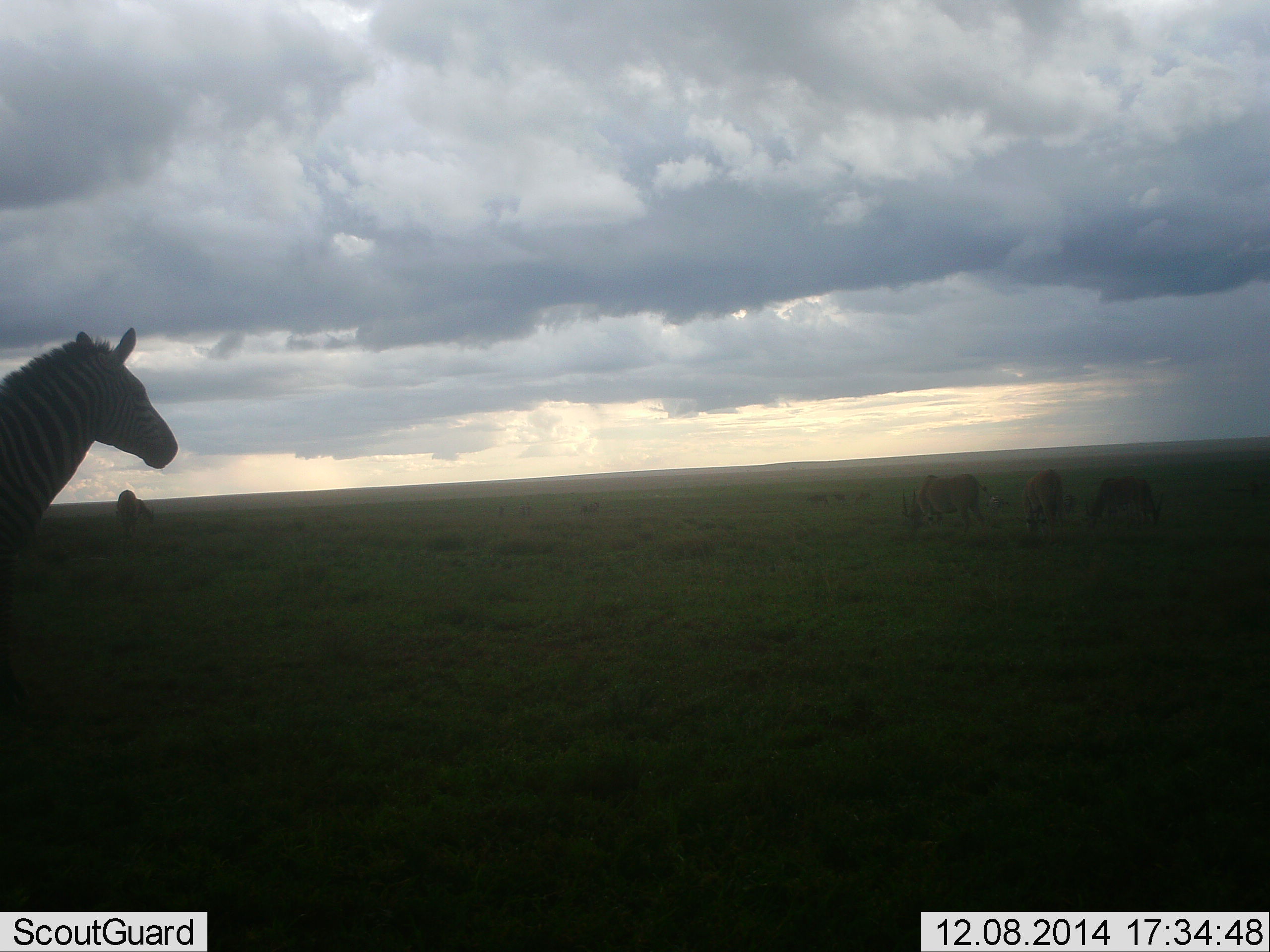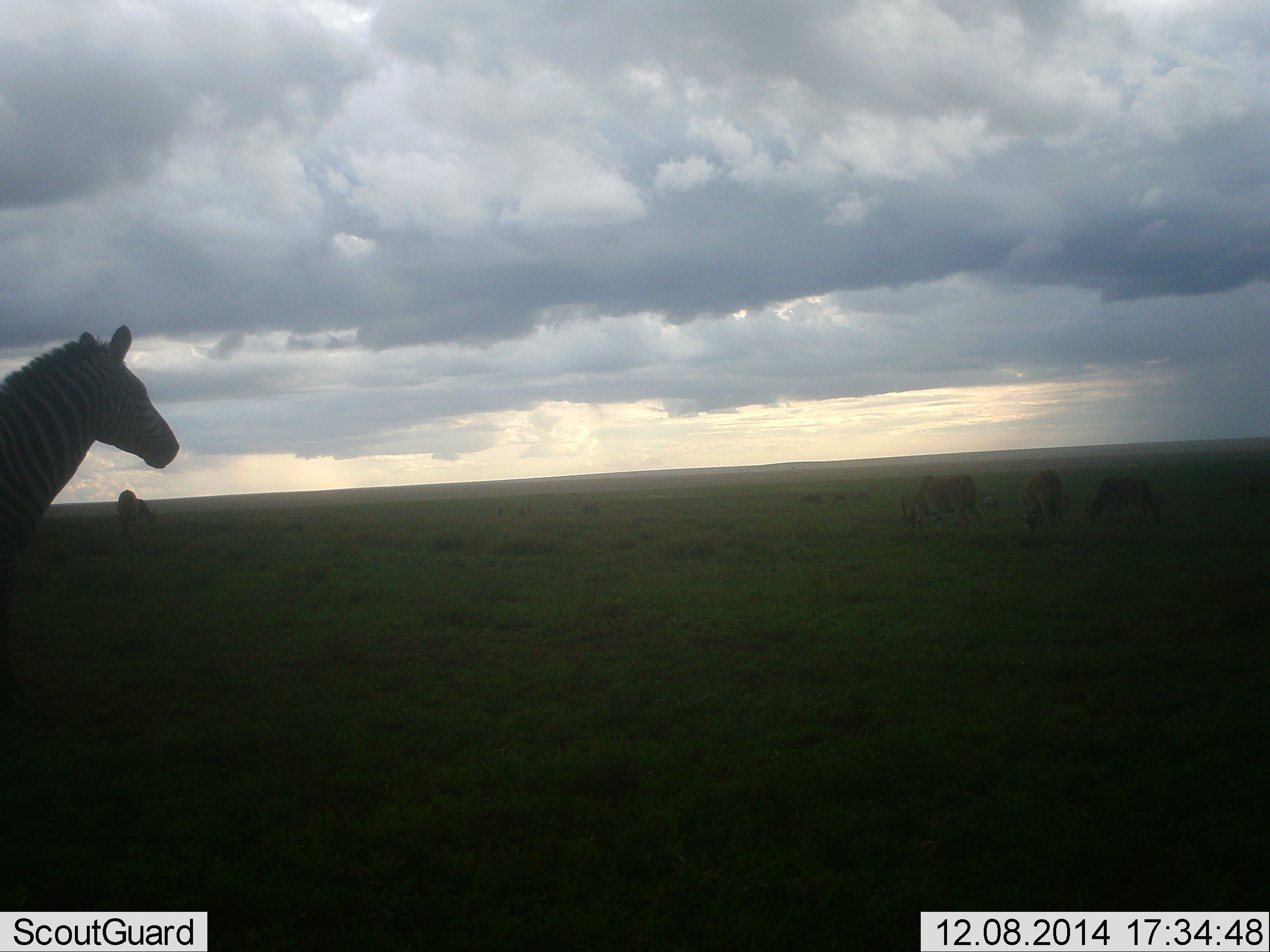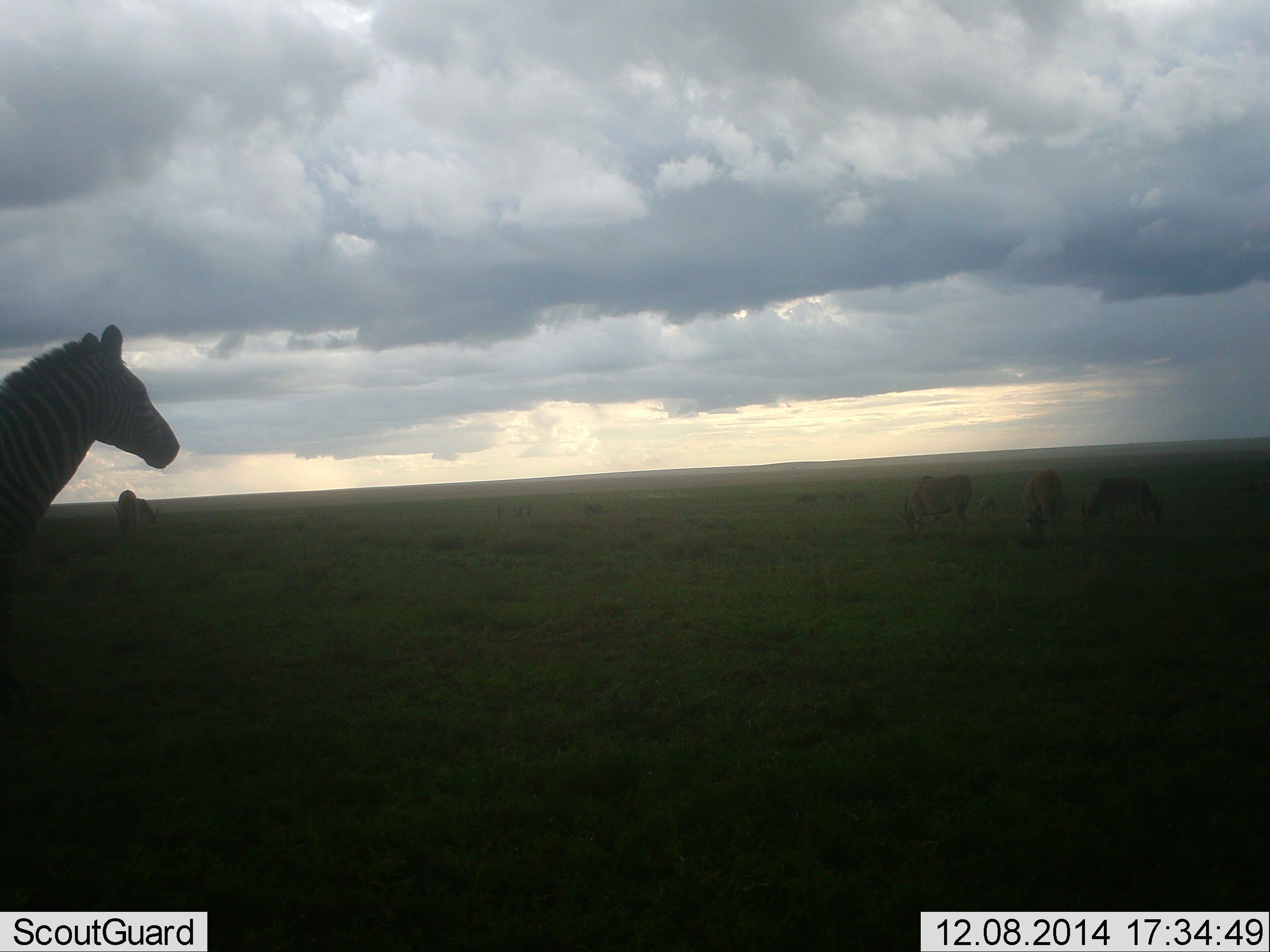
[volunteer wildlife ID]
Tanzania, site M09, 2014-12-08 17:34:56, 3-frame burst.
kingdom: Animalia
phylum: Chordata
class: Mammalia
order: Perissodactyla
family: Equidae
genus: Equus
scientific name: Equus quagga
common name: plains zebra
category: zebra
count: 4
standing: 94%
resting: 0%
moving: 28%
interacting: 0%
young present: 0%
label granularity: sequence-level